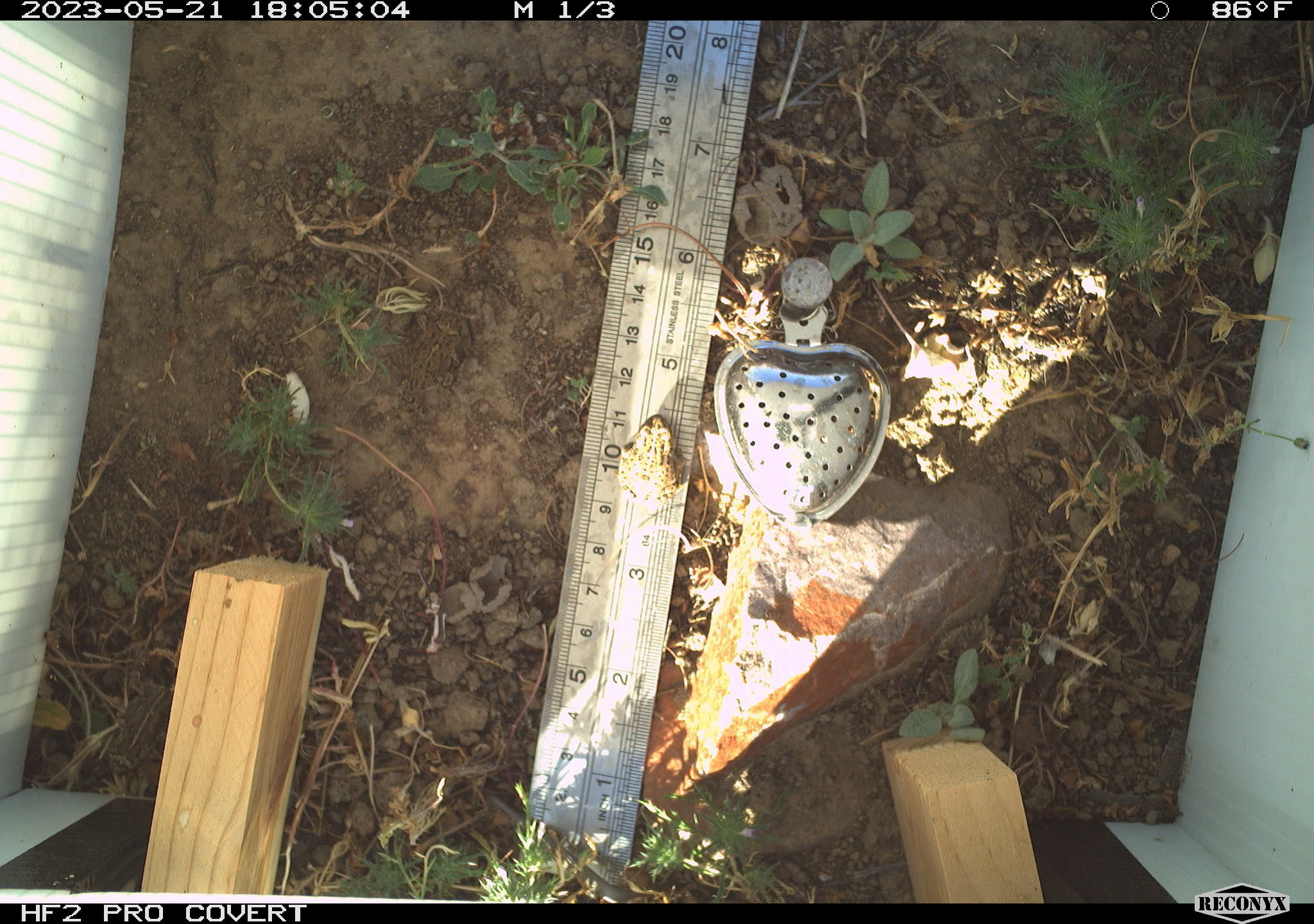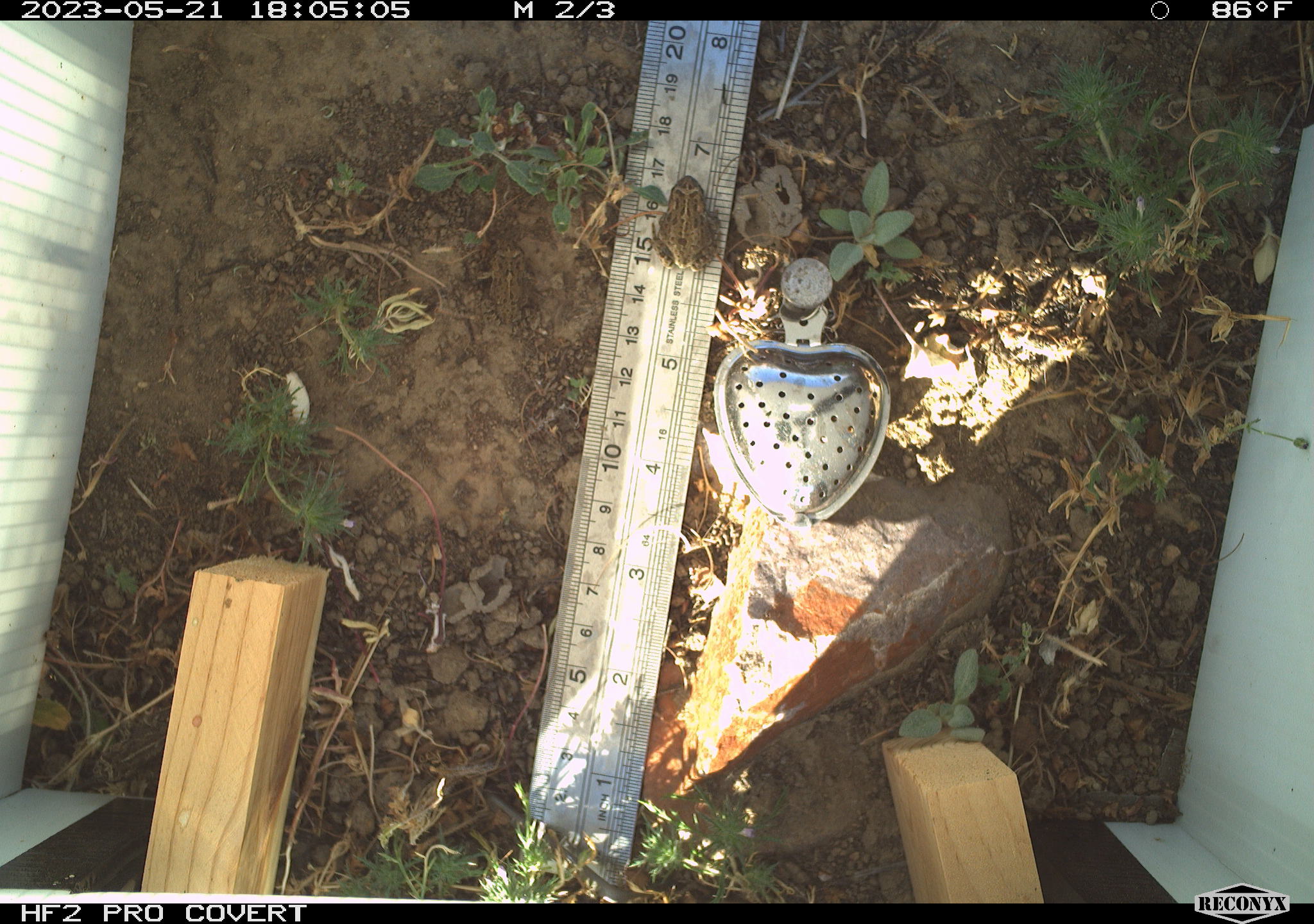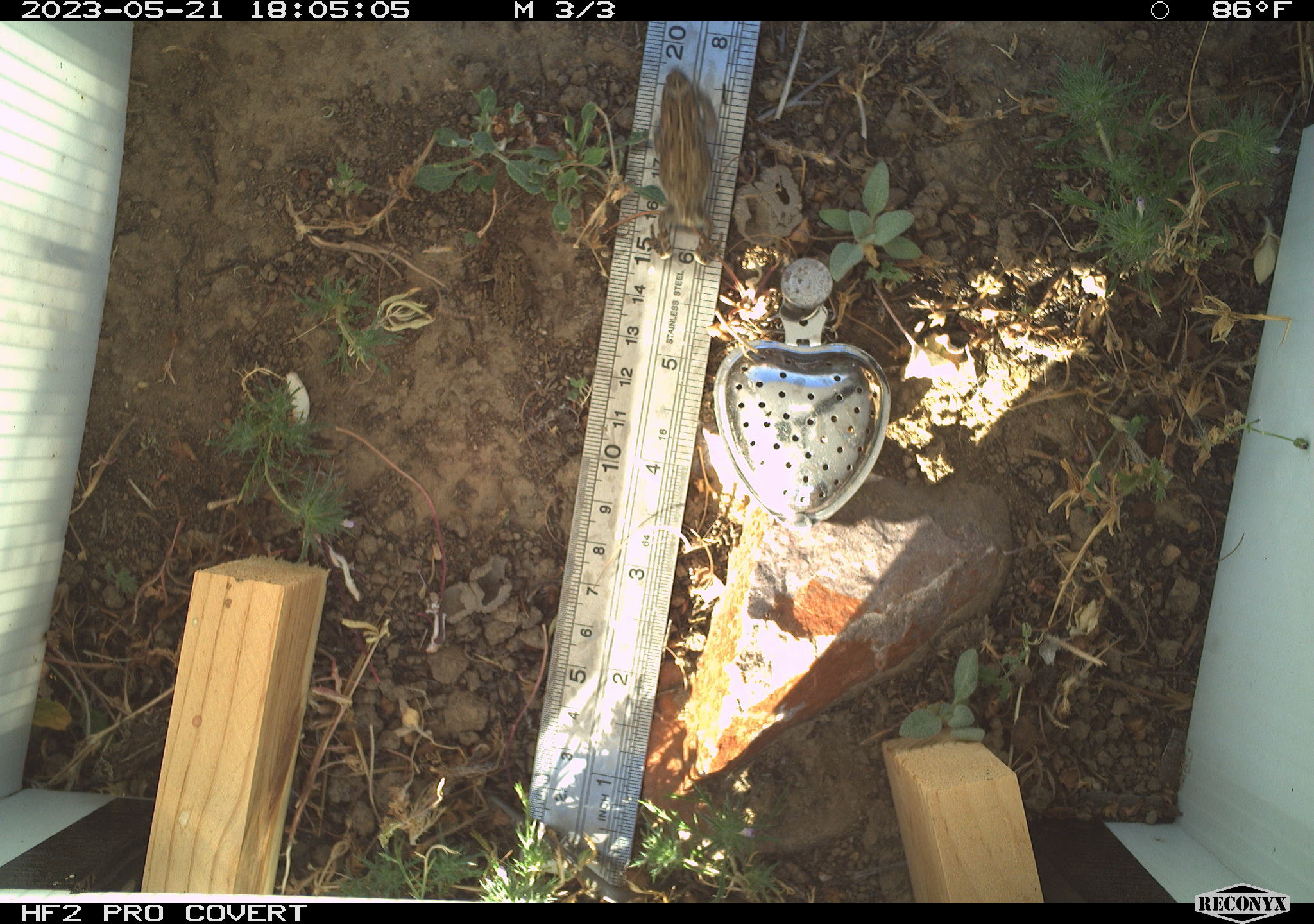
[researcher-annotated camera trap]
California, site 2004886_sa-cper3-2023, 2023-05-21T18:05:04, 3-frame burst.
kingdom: Animalia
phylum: Chordata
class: Amphibia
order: Anura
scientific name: Anura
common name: frogs